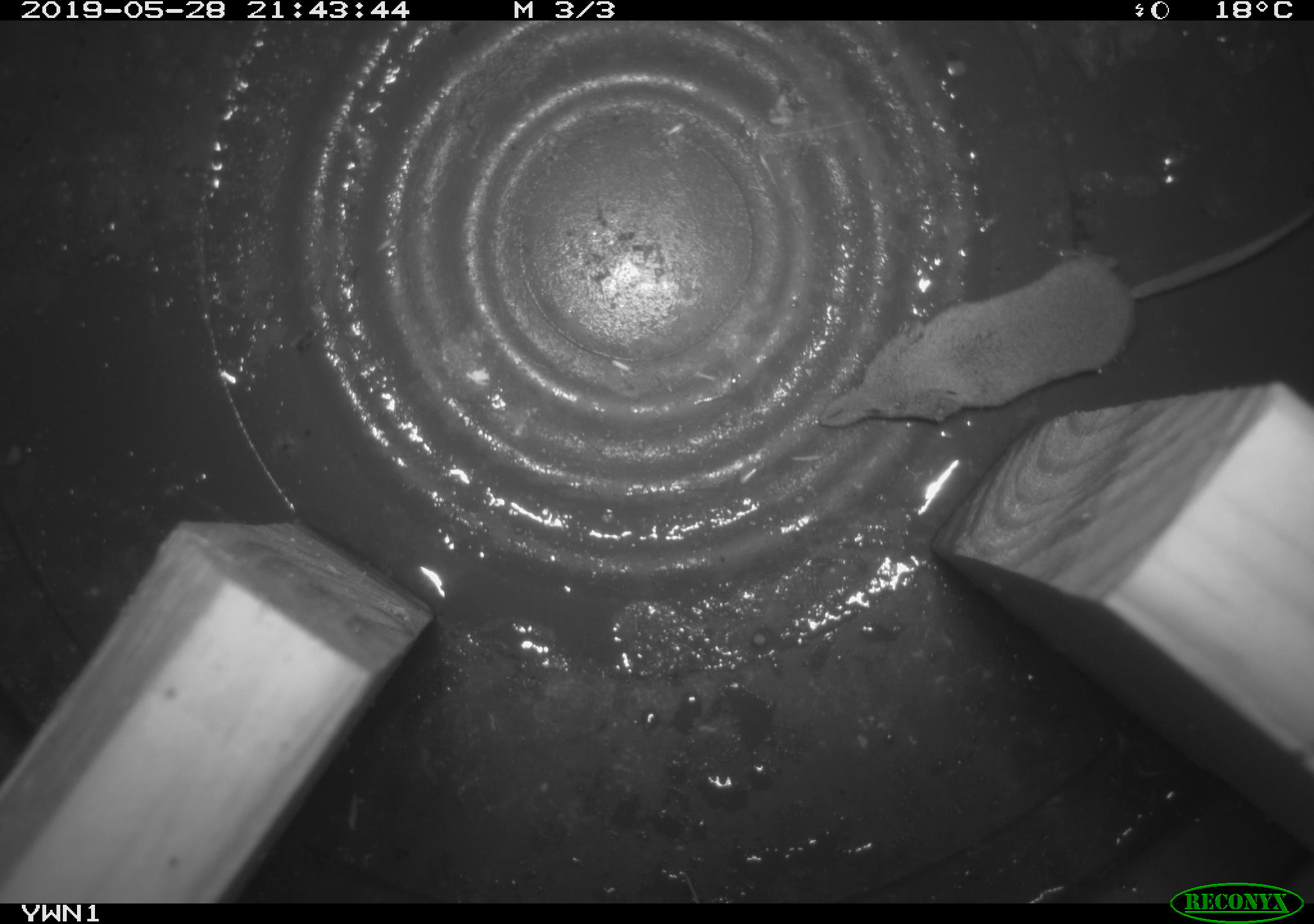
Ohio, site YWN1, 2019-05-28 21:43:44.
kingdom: Animalia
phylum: Chordata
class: Mammalia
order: Eulipotyphla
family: Soricidae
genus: Sorex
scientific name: Sorex cinereus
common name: masked shrew